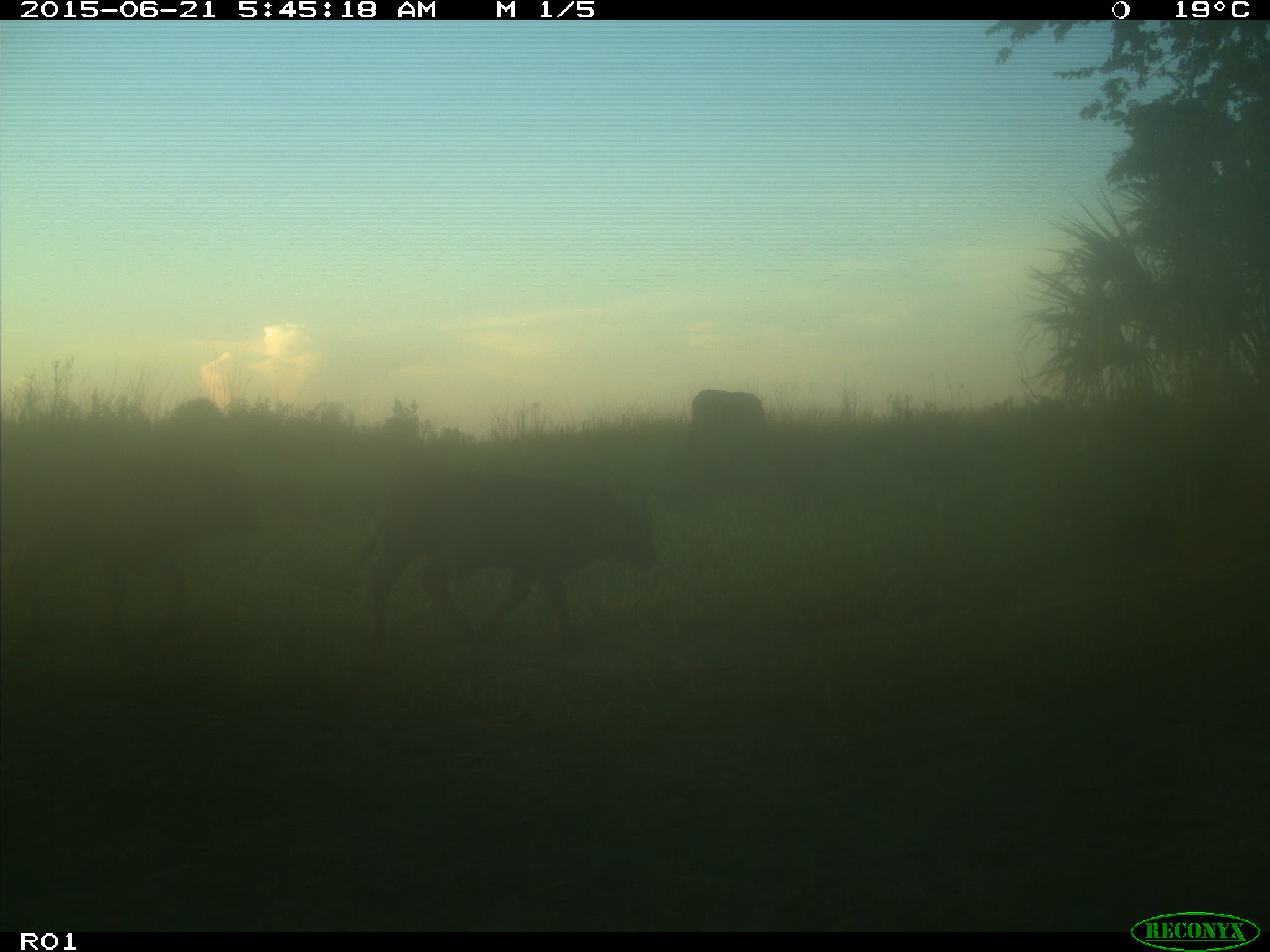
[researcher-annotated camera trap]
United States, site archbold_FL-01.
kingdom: Animalia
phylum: Chordata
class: Mammalia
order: Artiodactyla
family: Bovidae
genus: Bos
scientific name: Bos taurus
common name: domestic cow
Bos taurus (domestic cow).